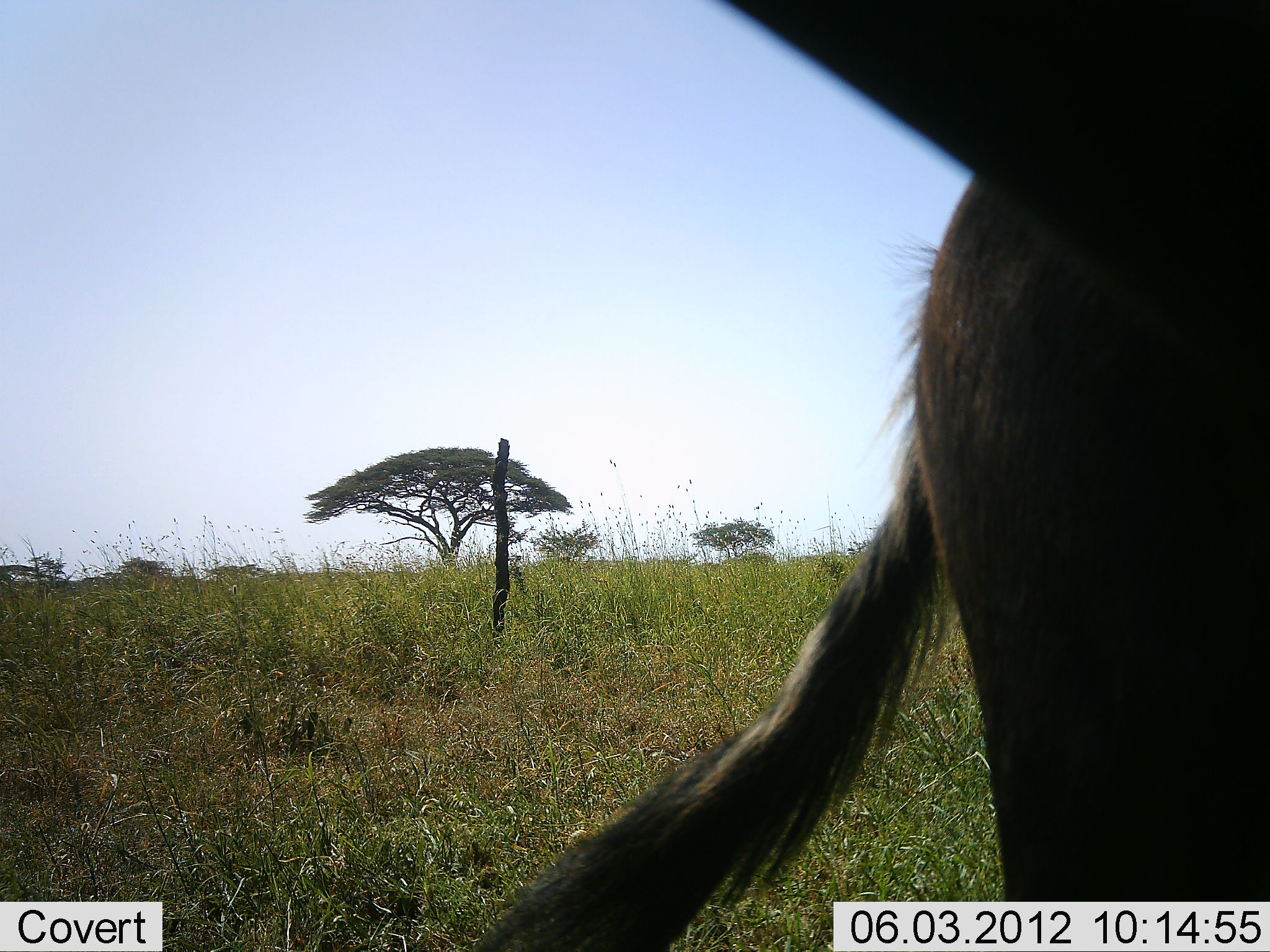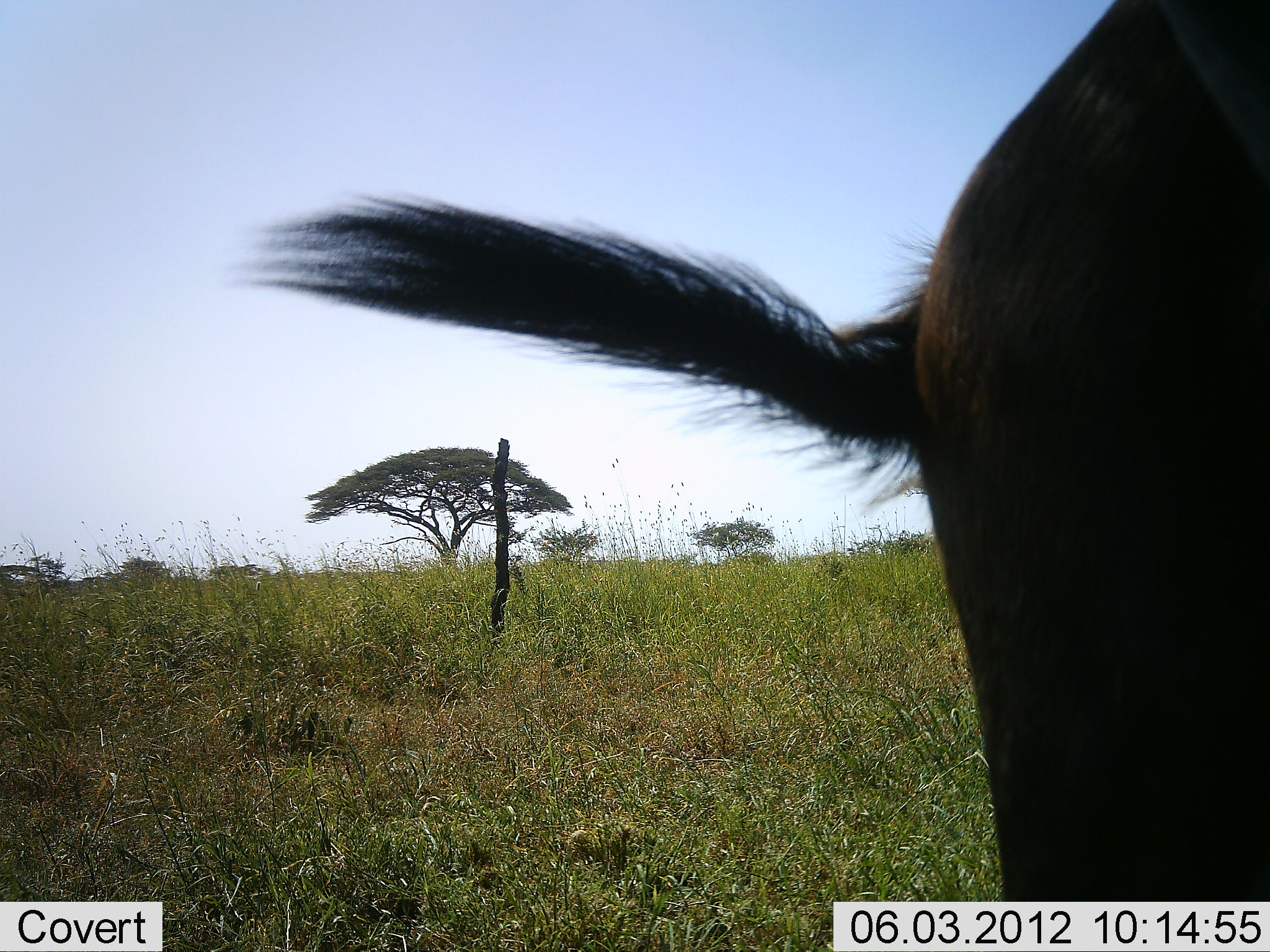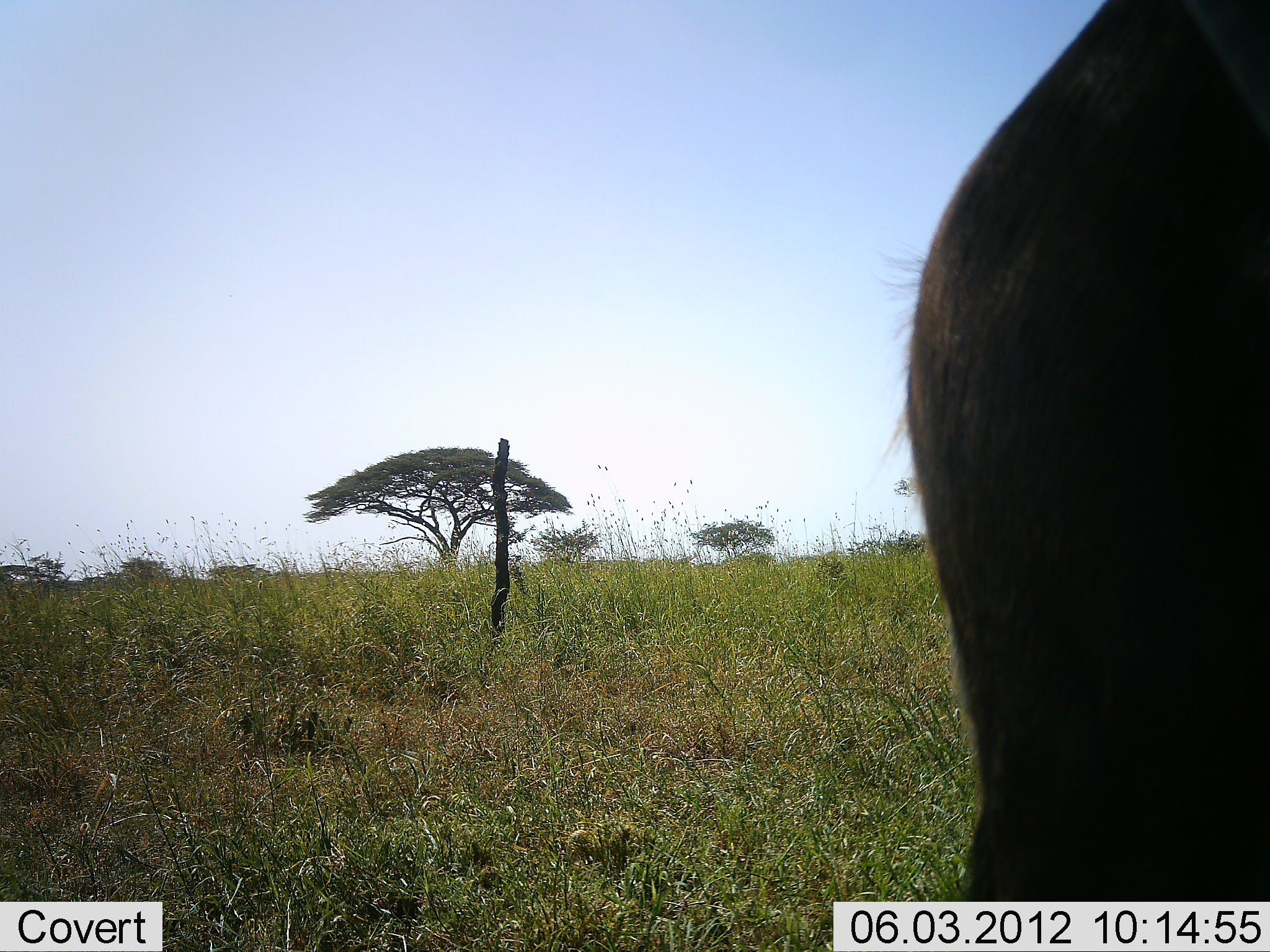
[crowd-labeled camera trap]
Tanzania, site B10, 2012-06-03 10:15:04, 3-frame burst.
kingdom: Animalia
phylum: Chordata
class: Mammalia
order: Artiodactyla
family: Bovidae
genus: Connochaetes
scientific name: Connochaetes taurinus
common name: blue wildebeest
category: wildebeest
Wildebeest (blue wildebeest) (Connochaetes taurinus), count 1. Behavior (volunteer vote fractions): standing 100%, resting 0%, moving 0%, interacting 0%. Young present (vote fraction): 0%. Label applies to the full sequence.